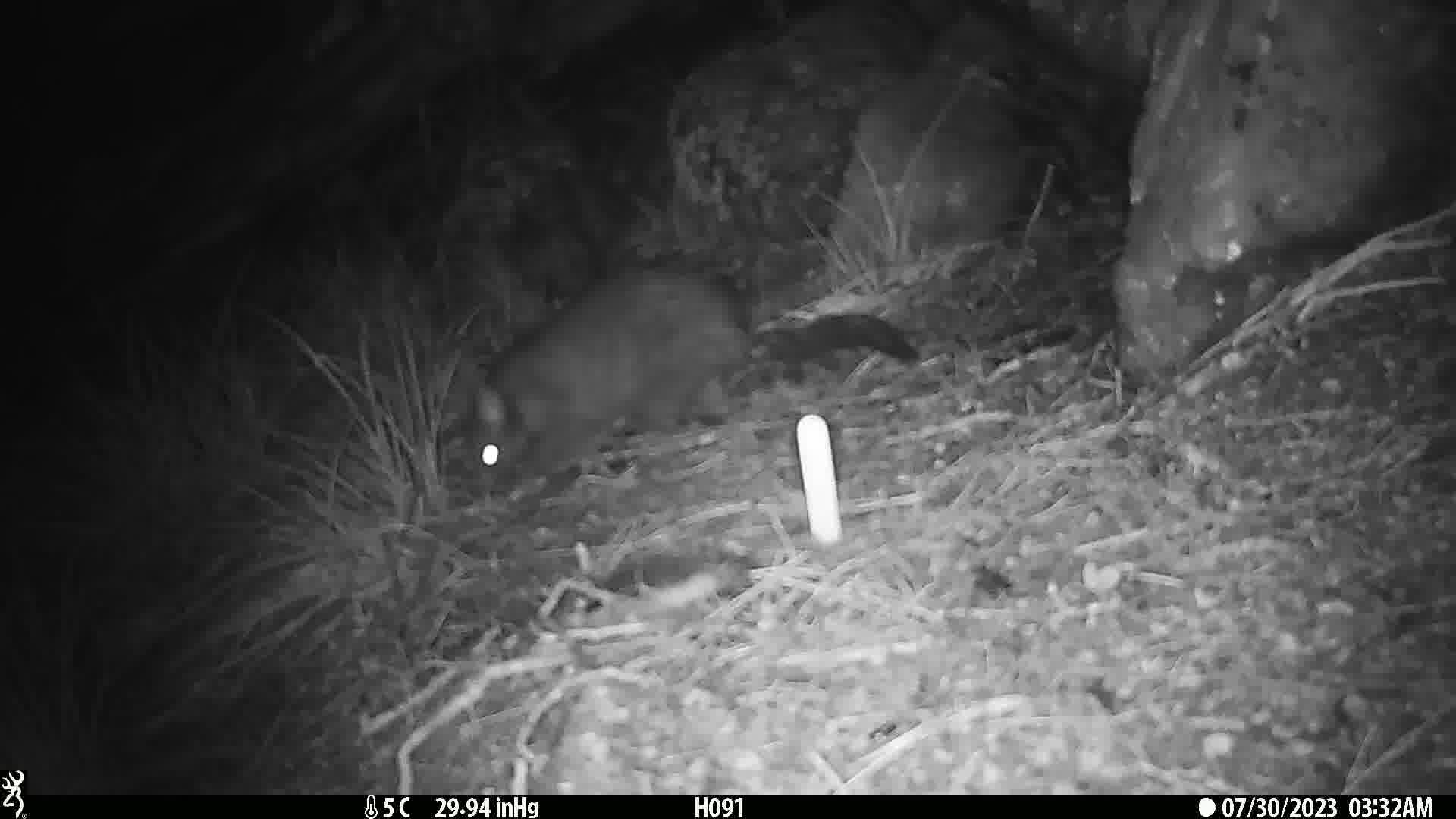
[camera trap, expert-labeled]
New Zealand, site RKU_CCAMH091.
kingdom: Animalia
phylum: Chordata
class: Mammalia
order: Diprotodontia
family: Phalangeridae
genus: Trichosurus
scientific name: Trichosurus vulpecula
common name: common brushtail possum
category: possum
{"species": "possum (common brushtail possum) (Trichosurus vulpecula)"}